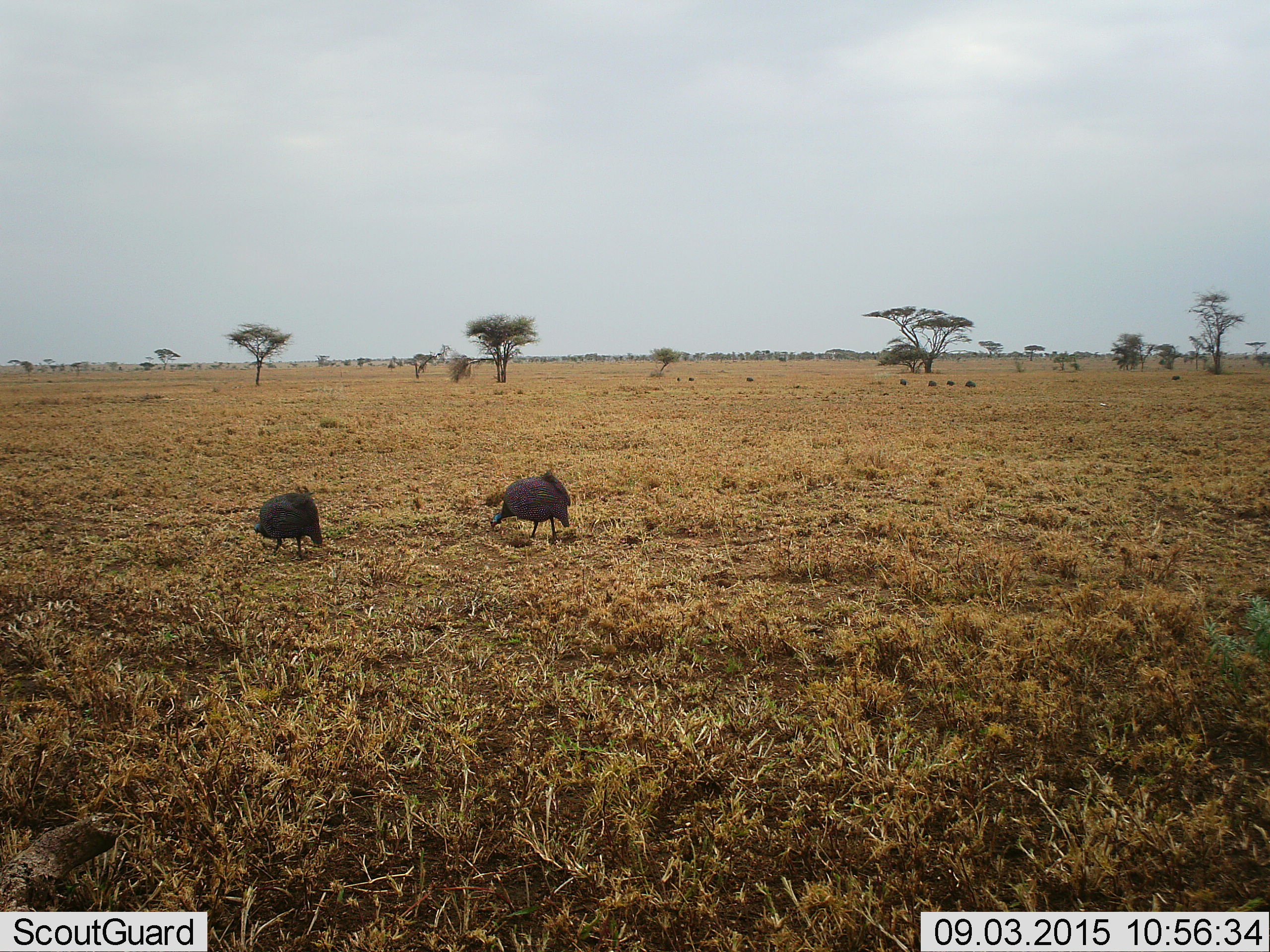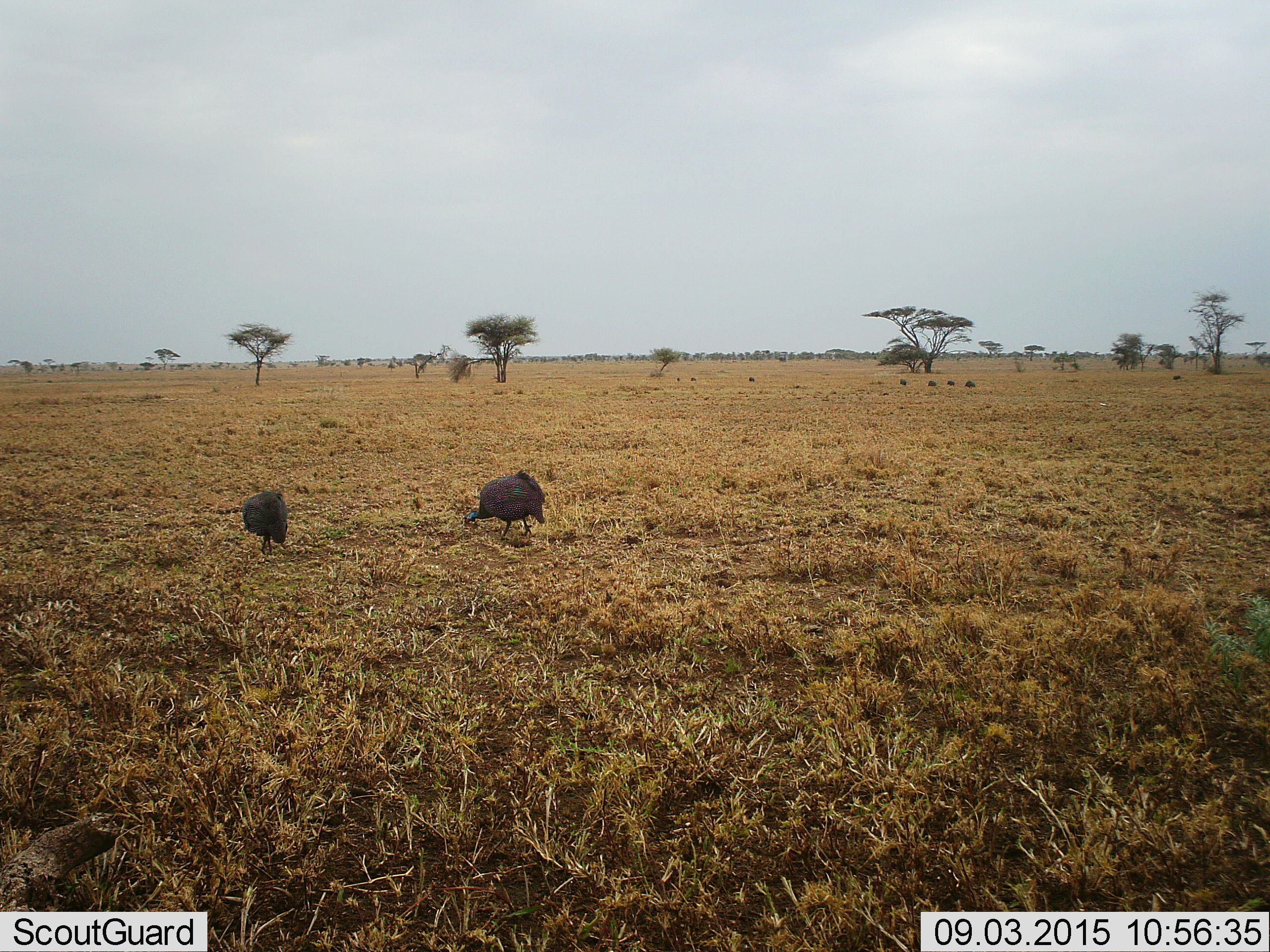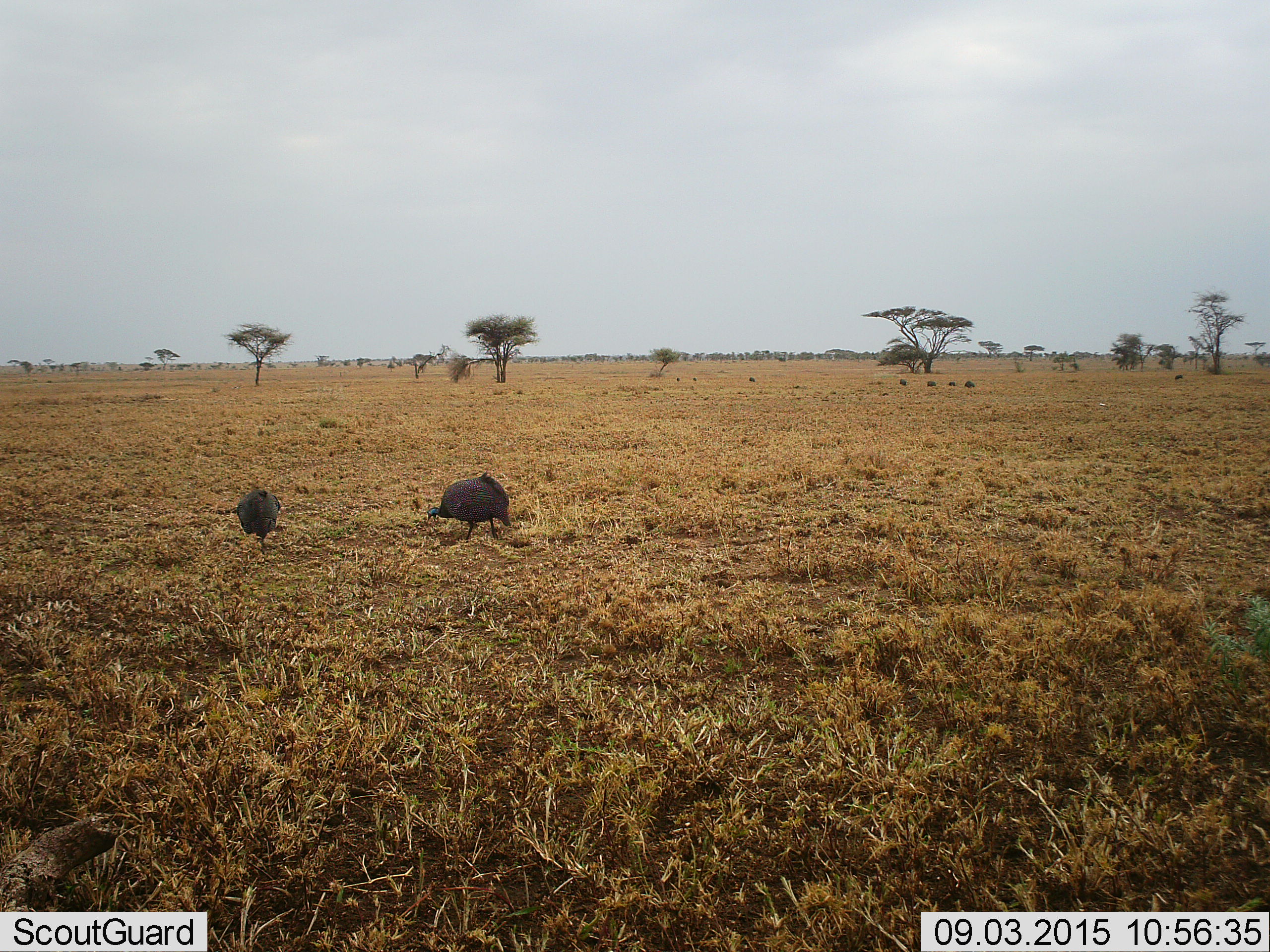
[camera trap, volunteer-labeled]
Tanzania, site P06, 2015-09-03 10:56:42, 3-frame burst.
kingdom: Animalia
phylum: Chordata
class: Aves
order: Galliformes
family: Numididae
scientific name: Numididae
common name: guinea fowl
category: guineafowl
Guineafowl (guinea fowl) (Numididae), count 2. Behavior (volunteer vote fractions): standing 22%, resting 0%, moving 56%, interacting 0%. Young present (vote fraction): 0%. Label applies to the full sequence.